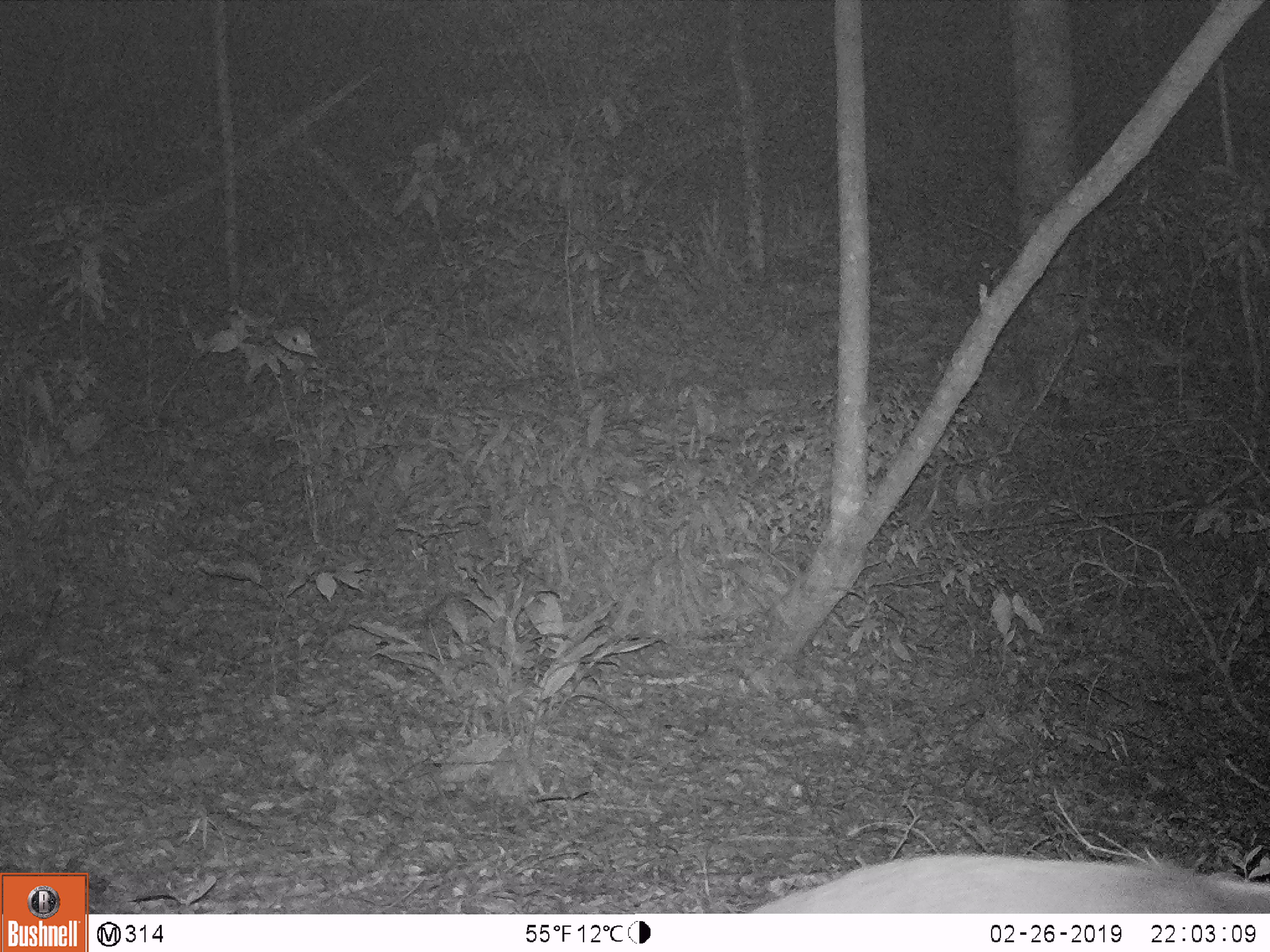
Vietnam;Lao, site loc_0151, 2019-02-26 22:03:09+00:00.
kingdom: Animalia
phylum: Chordata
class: Mammalia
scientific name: Laurasiatheria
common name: ungulate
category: unidentified ungulates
Unidentified ungulates (ungulate) (Laurasiatheria). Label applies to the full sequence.